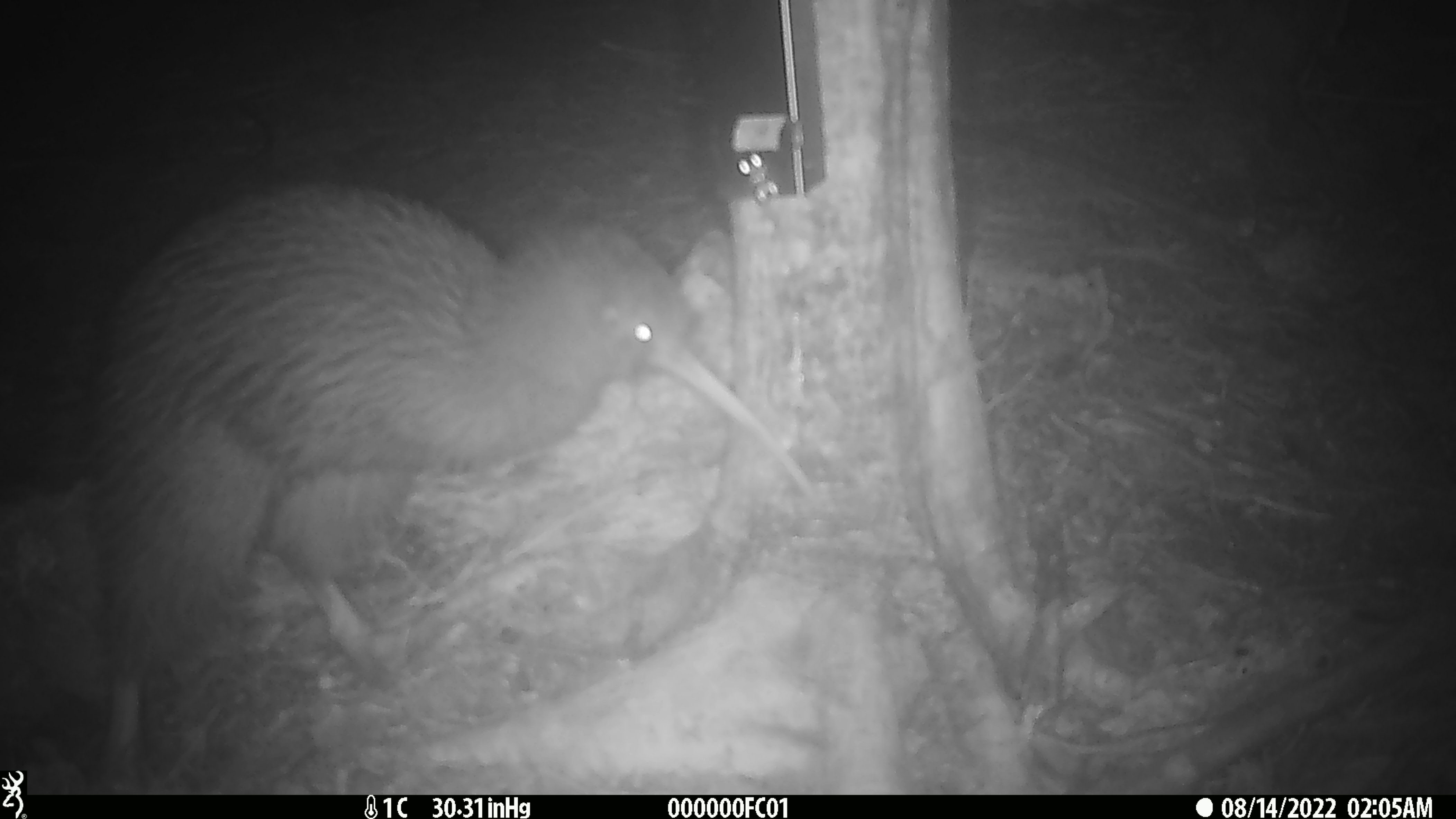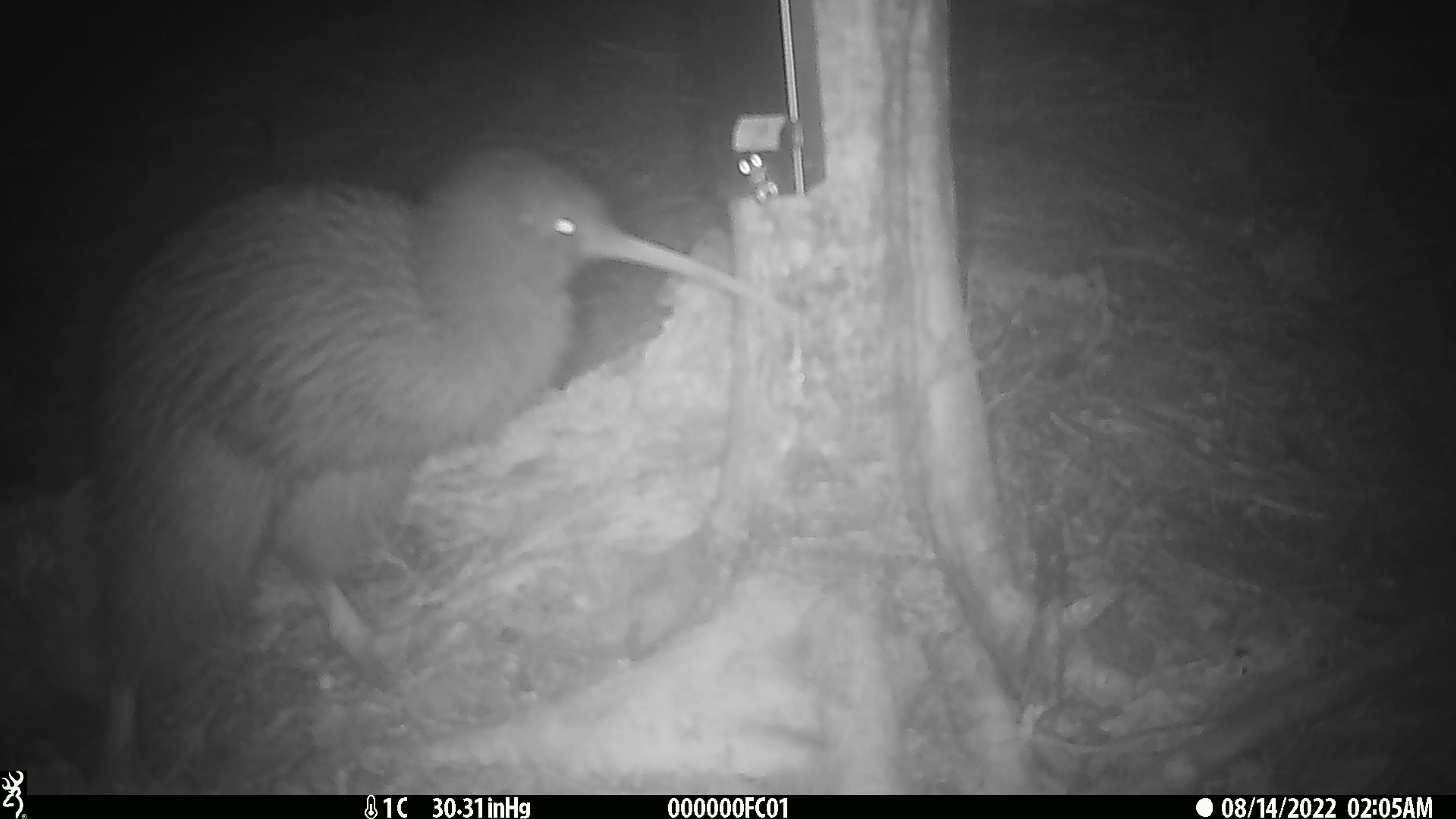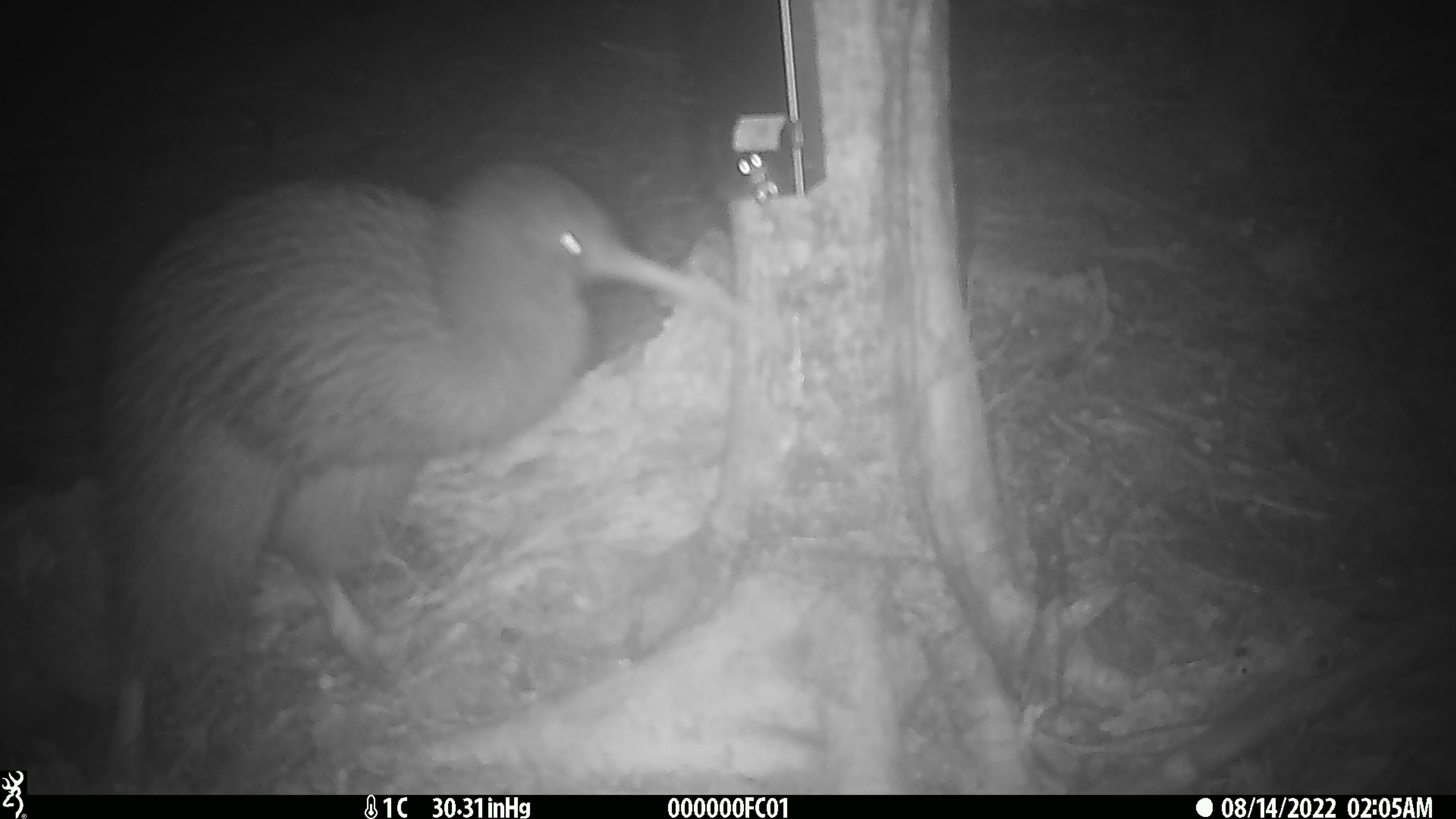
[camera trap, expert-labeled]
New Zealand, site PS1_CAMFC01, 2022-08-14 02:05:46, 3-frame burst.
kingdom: Animalia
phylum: Chordata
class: Aves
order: Apterygiformes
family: Apterygidae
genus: Apteryx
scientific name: Apteryx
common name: kiwi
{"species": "kiwi (Apteryx)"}